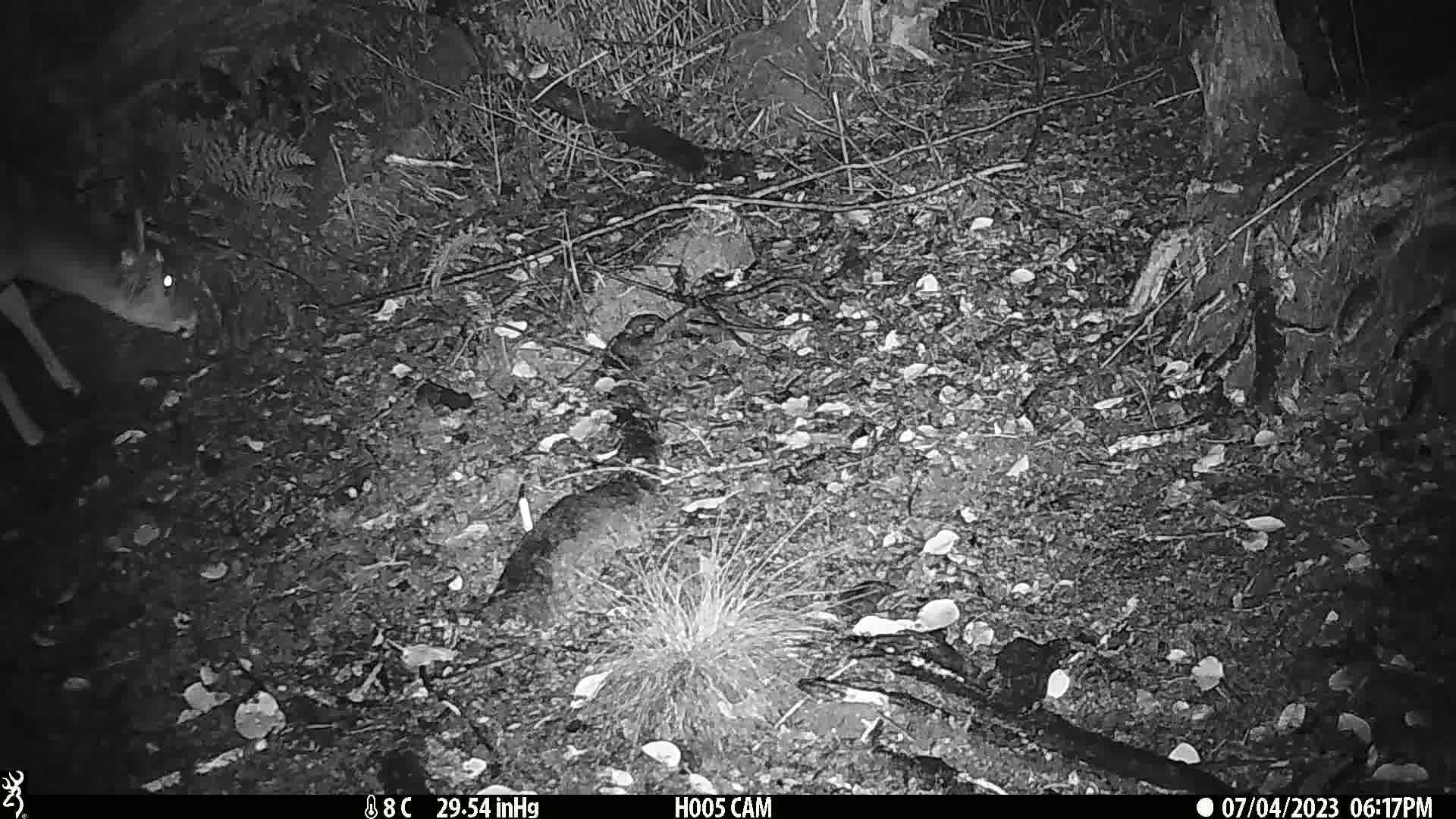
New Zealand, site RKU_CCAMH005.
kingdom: Animalia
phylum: Chordata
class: Mammalia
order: Artiodactyla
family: Cervidae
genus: Odocoileus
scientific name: Odocoileus virginianus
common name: white-tailed deer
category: white tailed deer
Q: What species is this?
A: White tailed deer (white-tailed deer) (Odocoileus virginianus).